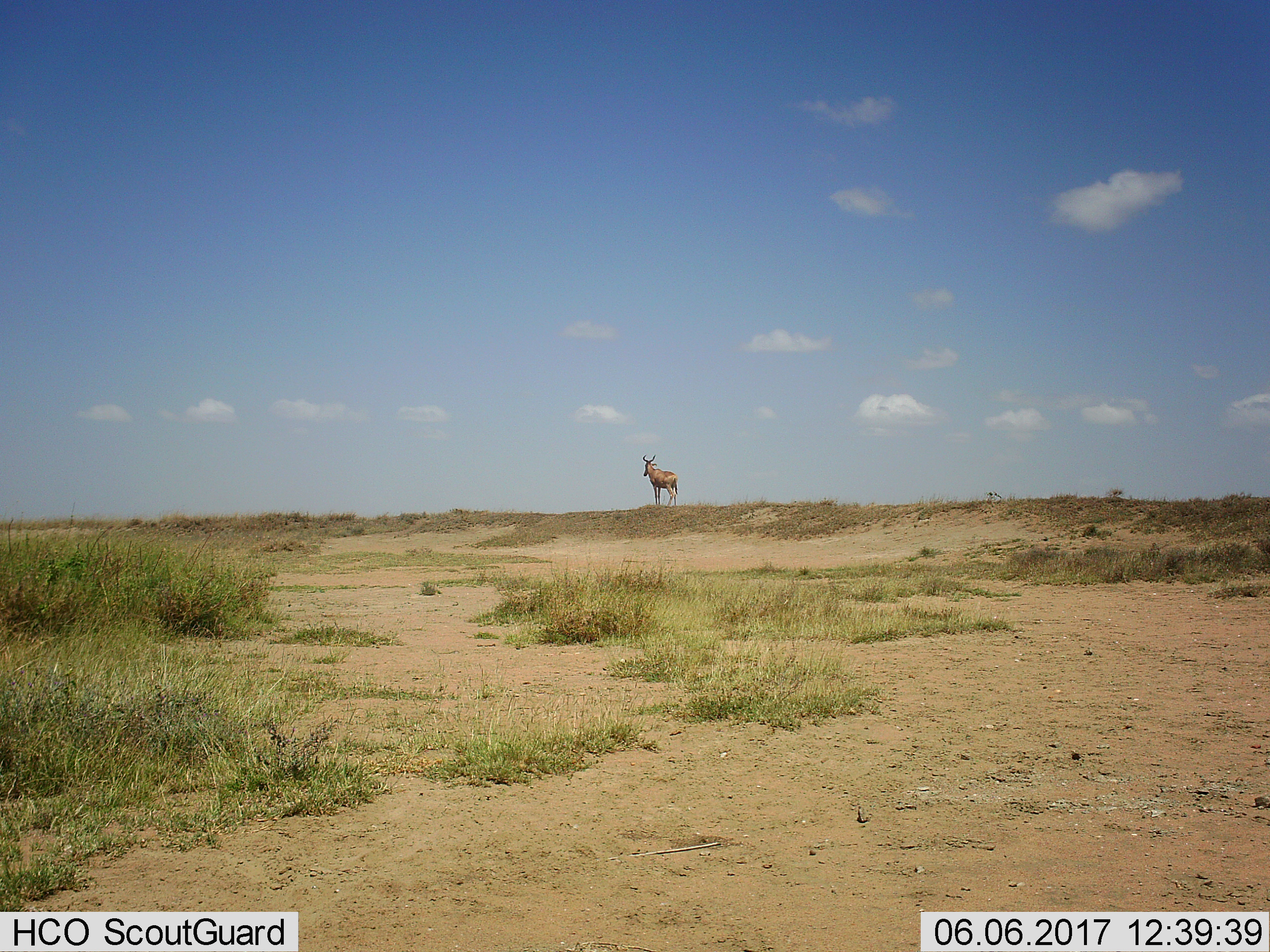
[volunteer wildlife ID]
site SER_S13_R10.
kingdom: Animalia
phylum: Chordata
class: Mammalia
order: Artiodactyla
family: Bovidae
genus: Alcelaphus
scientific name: Alcelaphus buselaphus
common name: hartebeest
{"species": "hartebeest (Alcelaphus buselaphus)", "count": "1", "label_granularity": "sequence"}